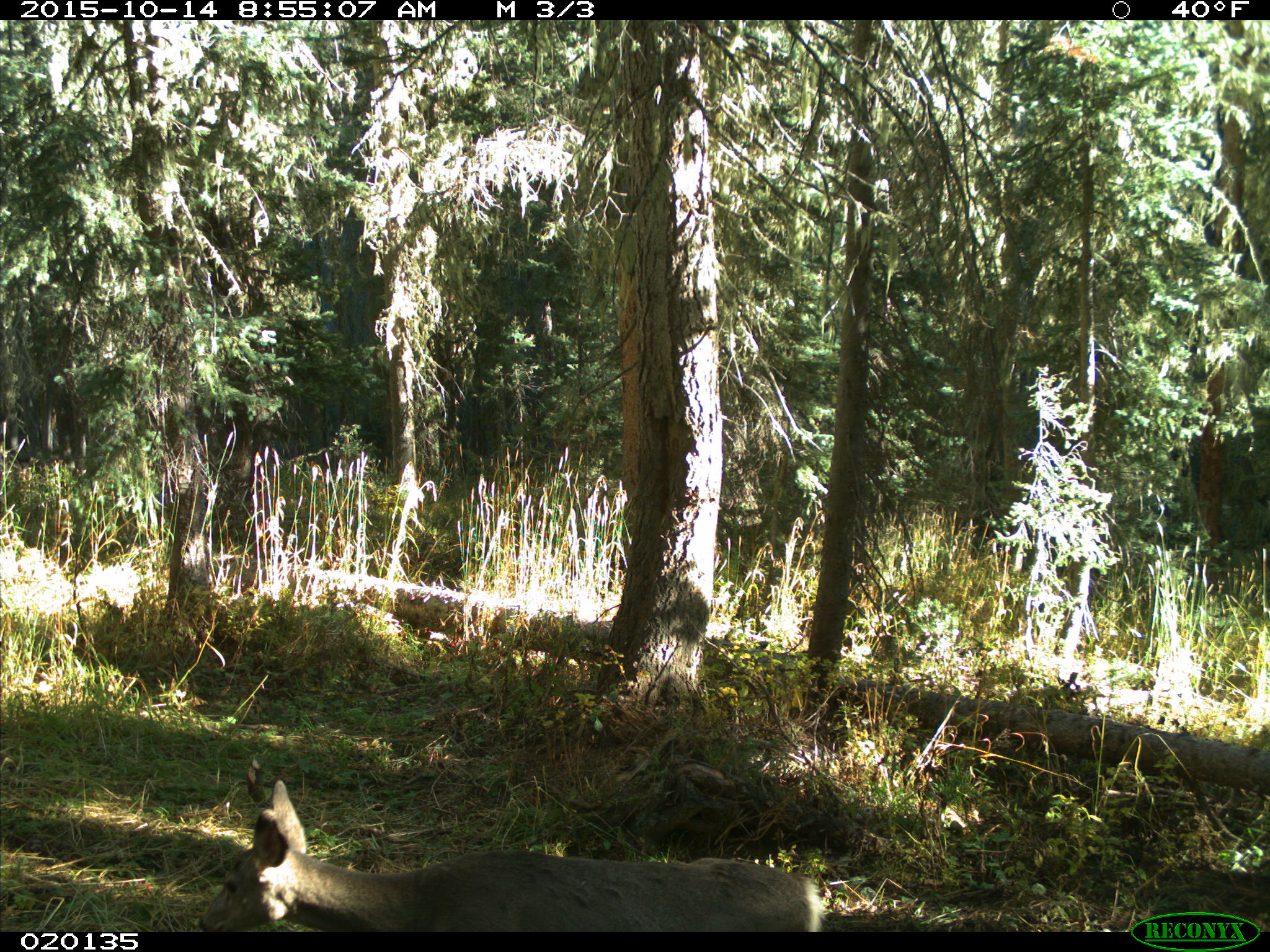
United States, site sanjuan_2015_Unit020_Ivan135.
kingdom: Animalia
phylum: Chordata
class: Mammalia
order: Artiodactyla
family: Cervidae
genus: Odocoileus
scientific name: Odocoileus hemionus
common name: mule deer